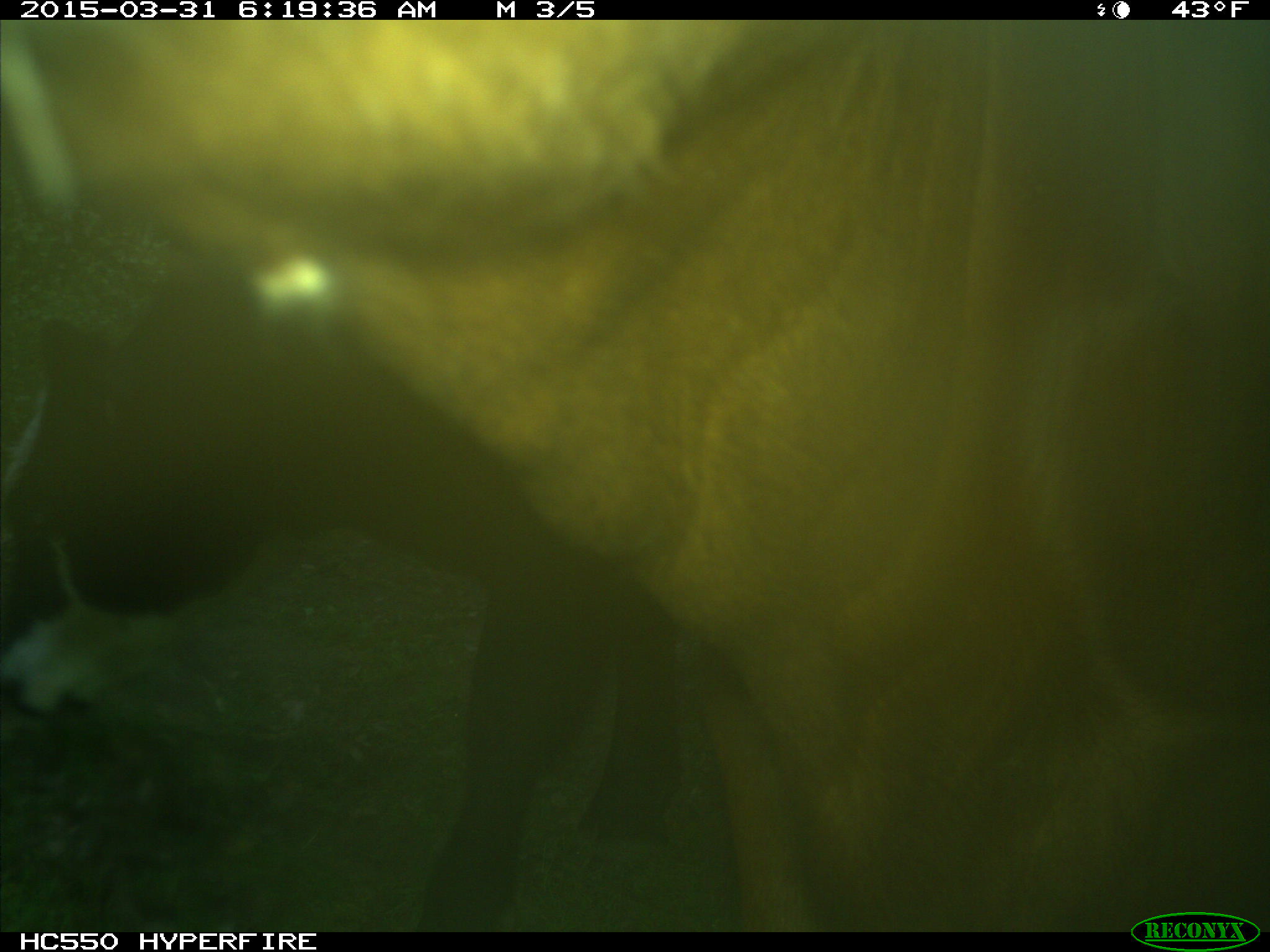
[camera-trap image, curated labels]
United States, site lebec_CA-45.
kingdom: Animalia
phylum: Chordata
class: Mammalia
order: Artiodactyla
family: Bovidae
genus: Bos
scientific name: Bos taurus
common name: domestic cow